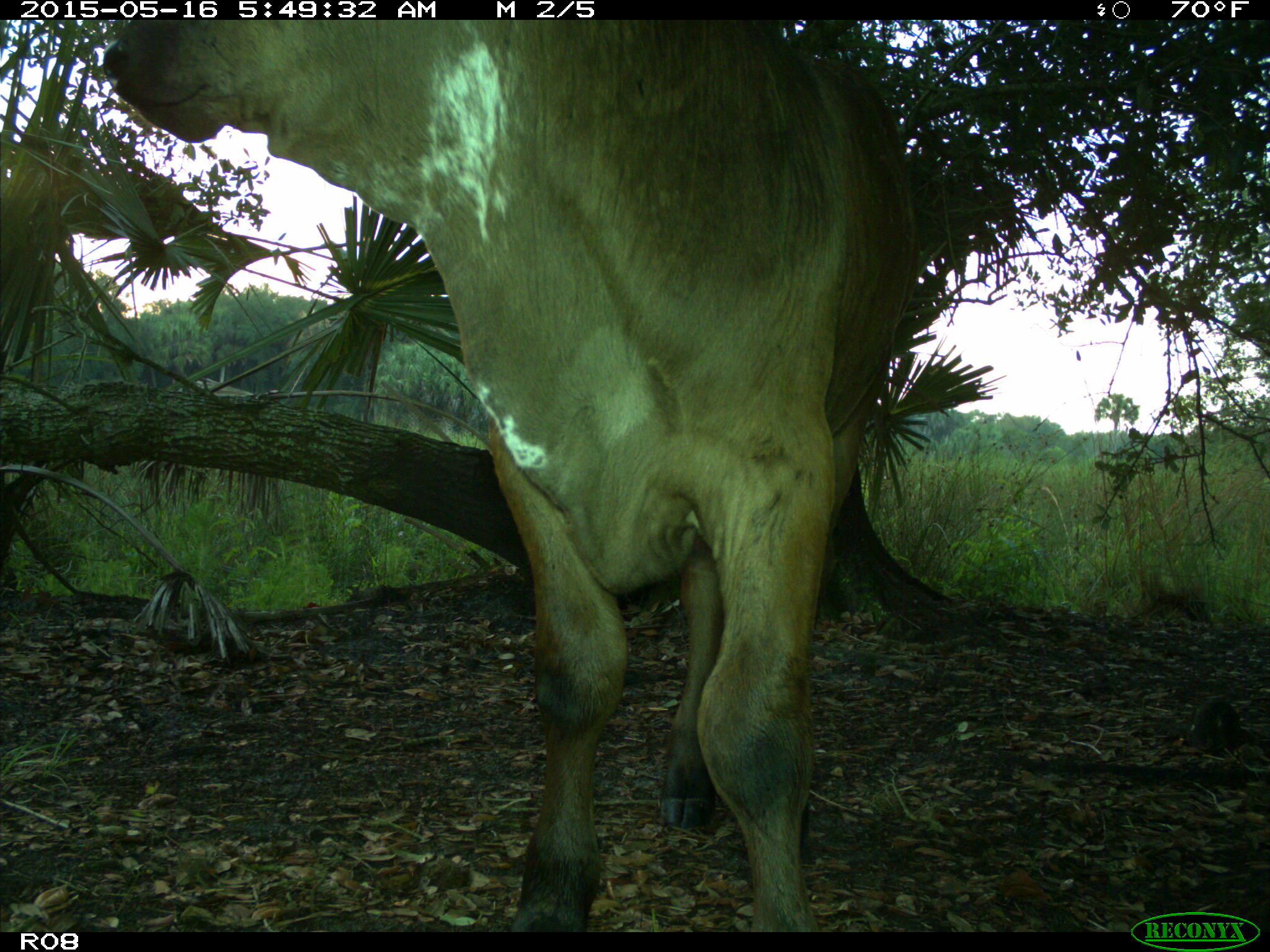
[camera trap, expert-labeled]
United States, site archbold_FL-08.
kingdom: Animalia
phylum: Chordata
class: Mammalia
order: Artiodactyla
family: Bovidae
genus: Bos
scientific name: Bos taurus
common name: domestic cow